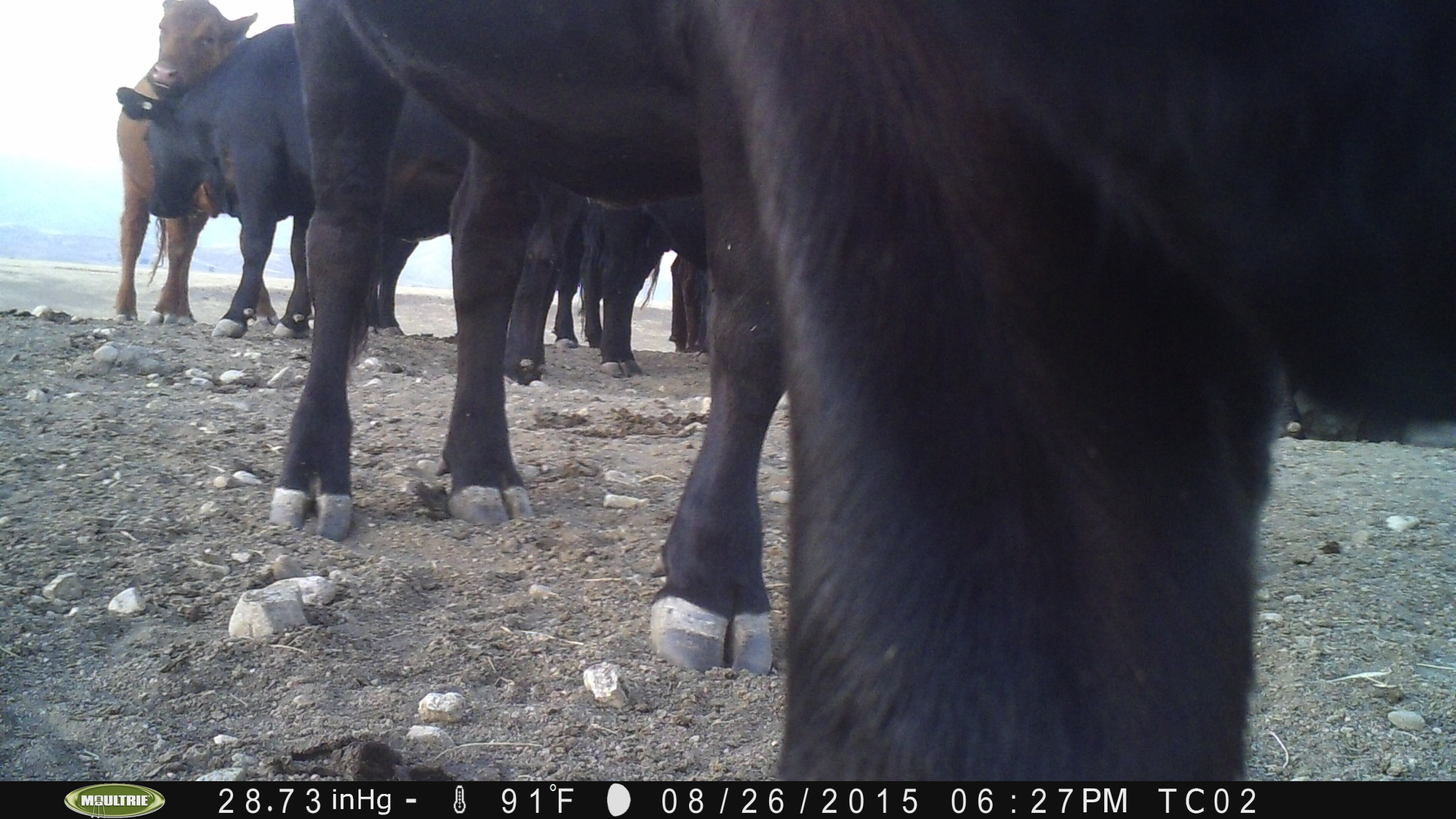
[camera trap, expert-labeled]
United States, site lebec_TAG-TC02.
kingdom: Animalia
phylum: Chordata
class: Mammalia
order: Artiodactyla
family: Bovidae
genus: Bos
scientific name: Bos taurus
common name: domestic cow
Bos taurus (domestic cow).